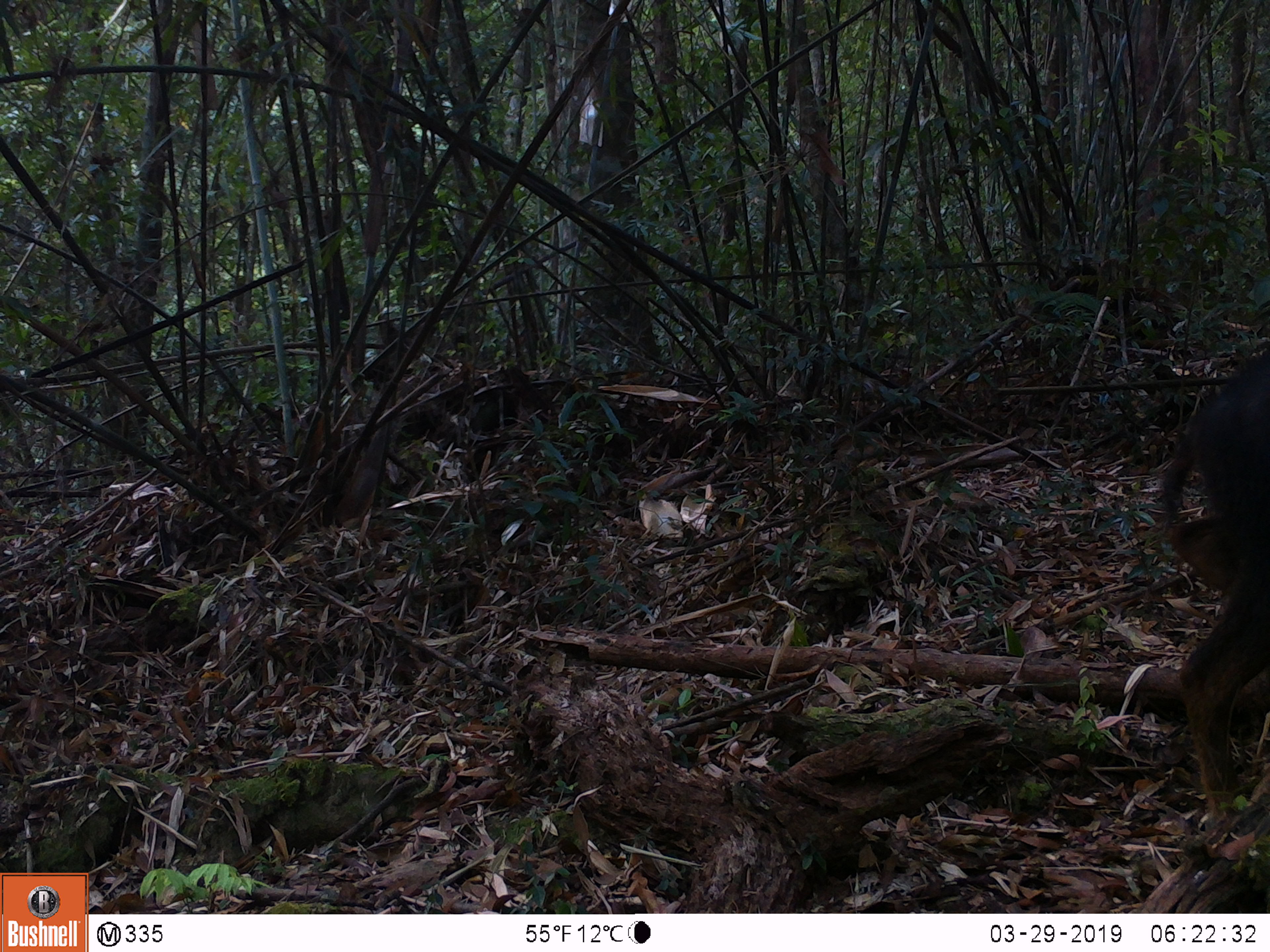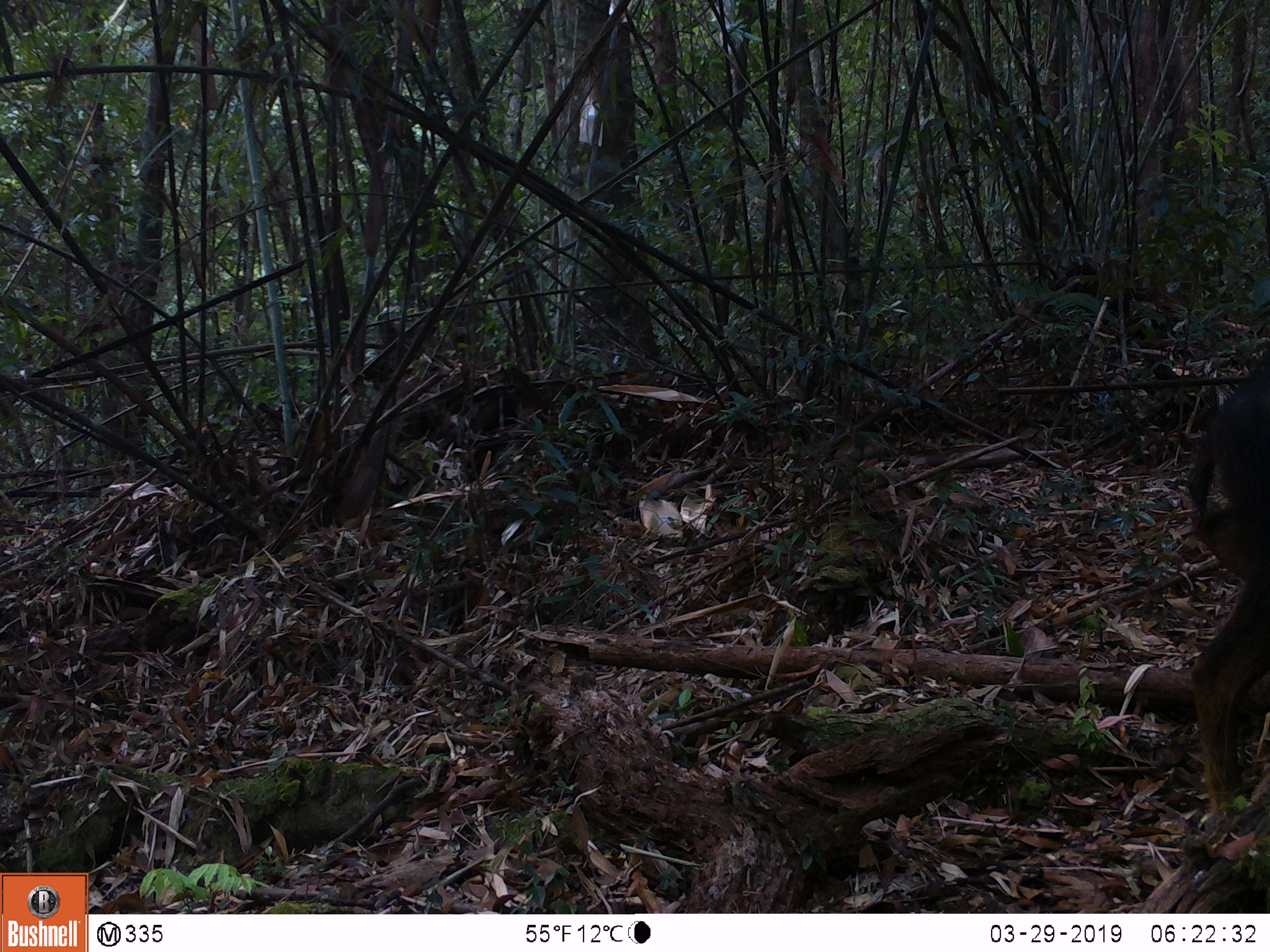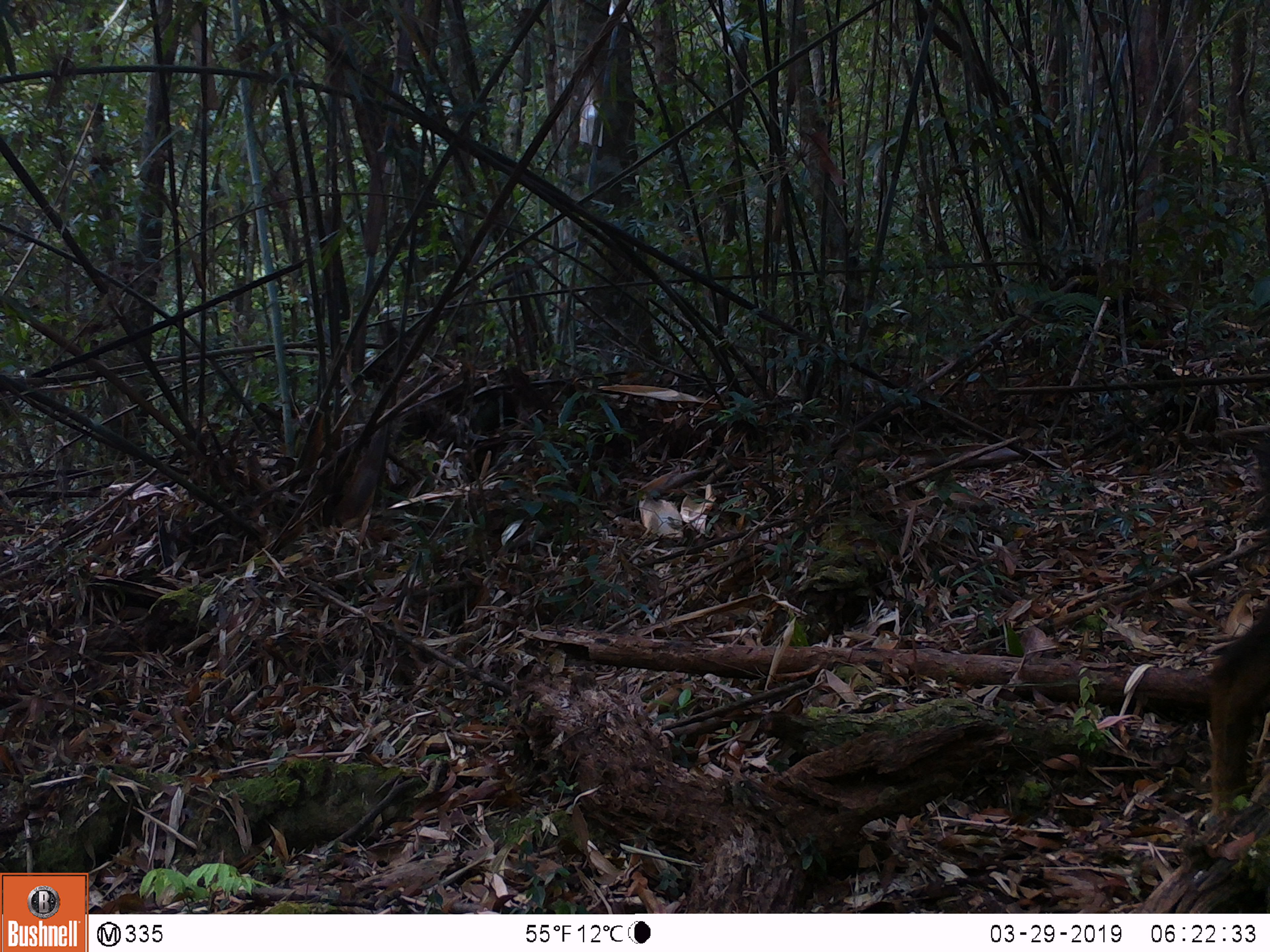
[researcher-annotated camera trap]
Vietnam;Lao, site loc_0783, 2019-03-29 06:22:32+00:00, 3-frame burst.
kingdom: Animalia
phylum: Chordata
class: Mammalia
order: Artiodactyla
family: Bovidae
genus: Capricornis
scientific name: Capricornis sumatraensis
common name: chinese serow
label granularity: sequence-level